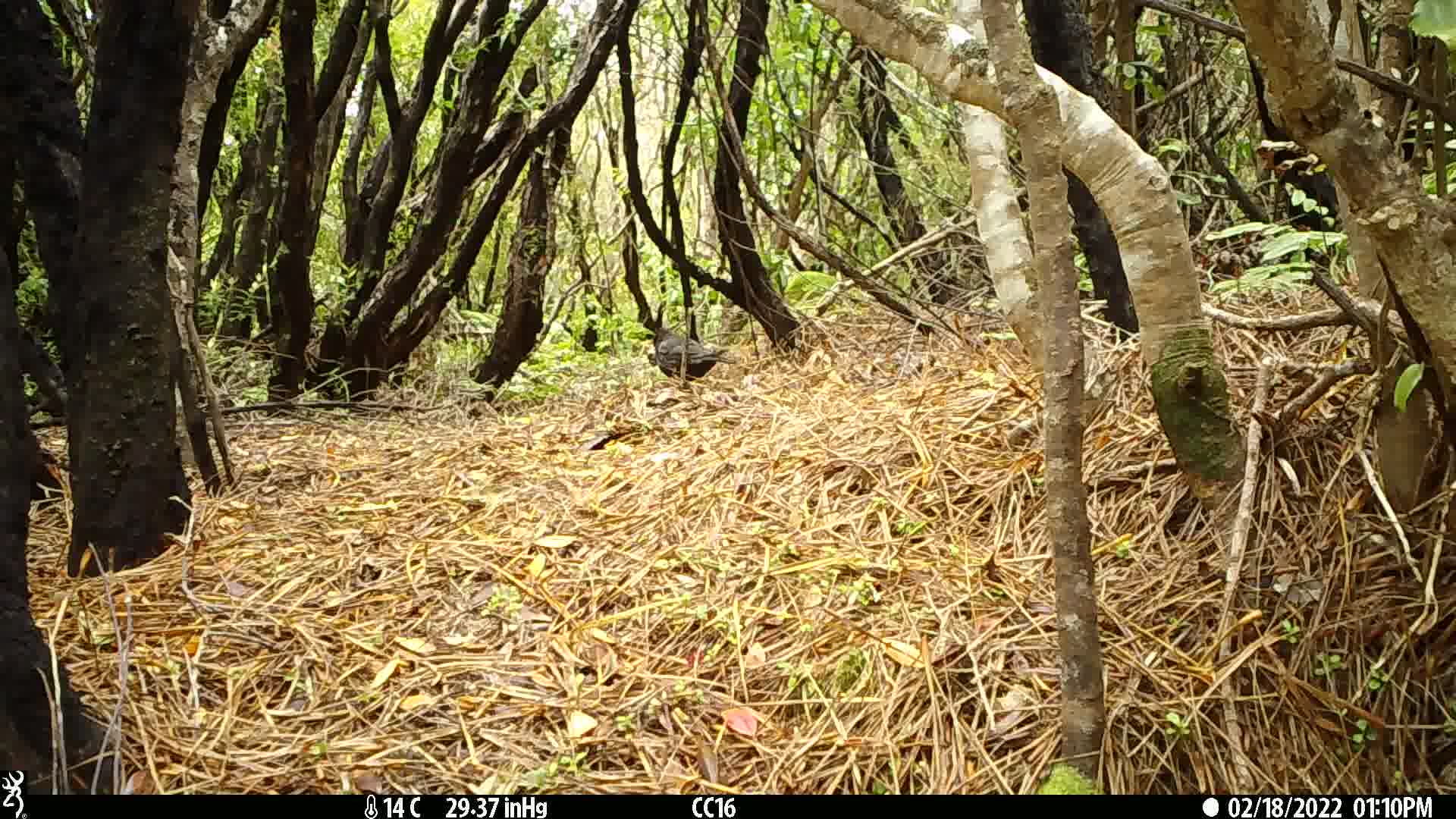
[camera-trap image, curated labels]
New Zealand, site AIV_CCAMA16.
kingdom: Animalia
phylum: Chordata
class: Aves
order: Passeriformes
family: Turdidae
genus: Turdus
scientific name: Turdus merula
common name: eurasian blackbird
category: blackbird